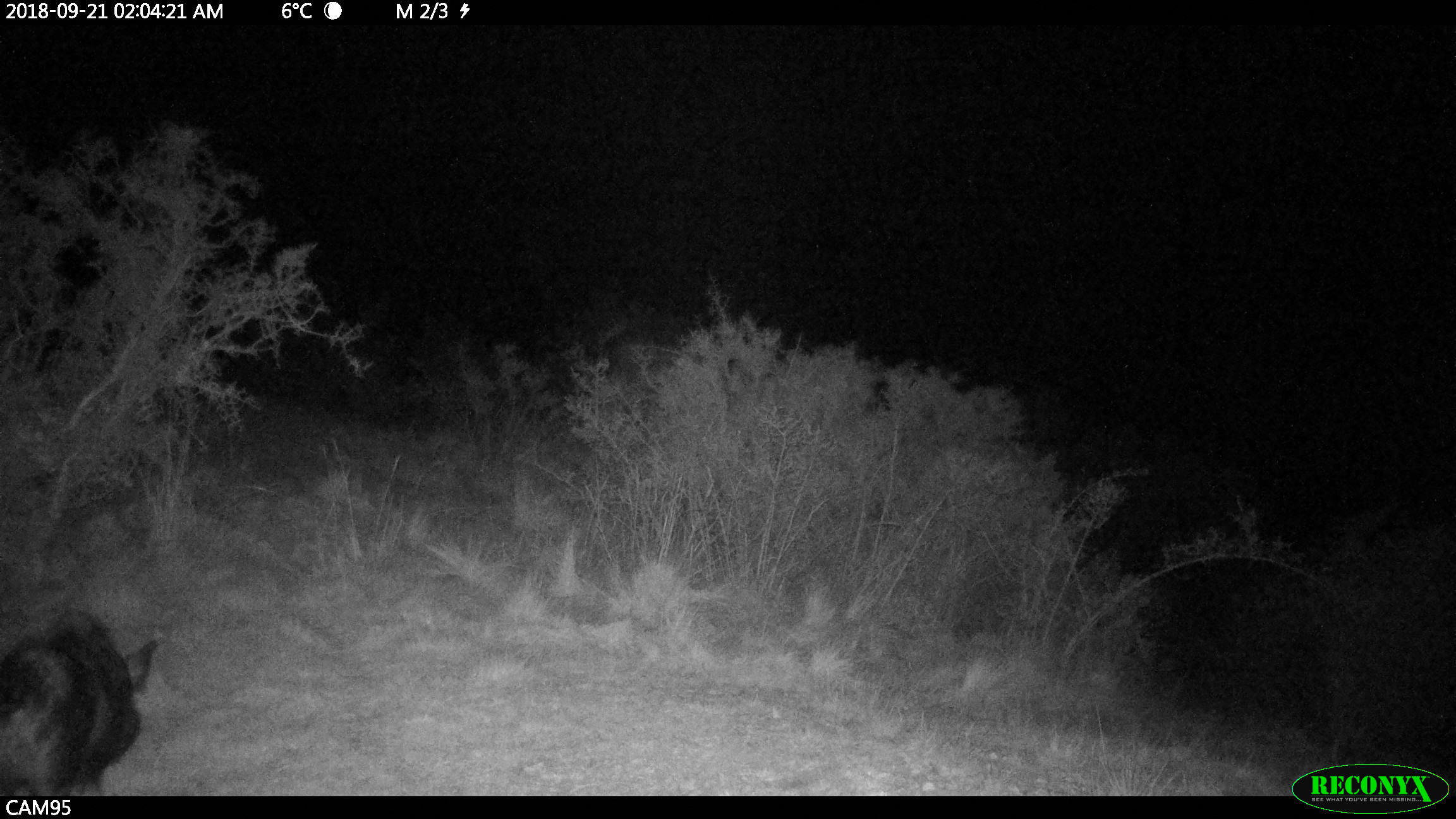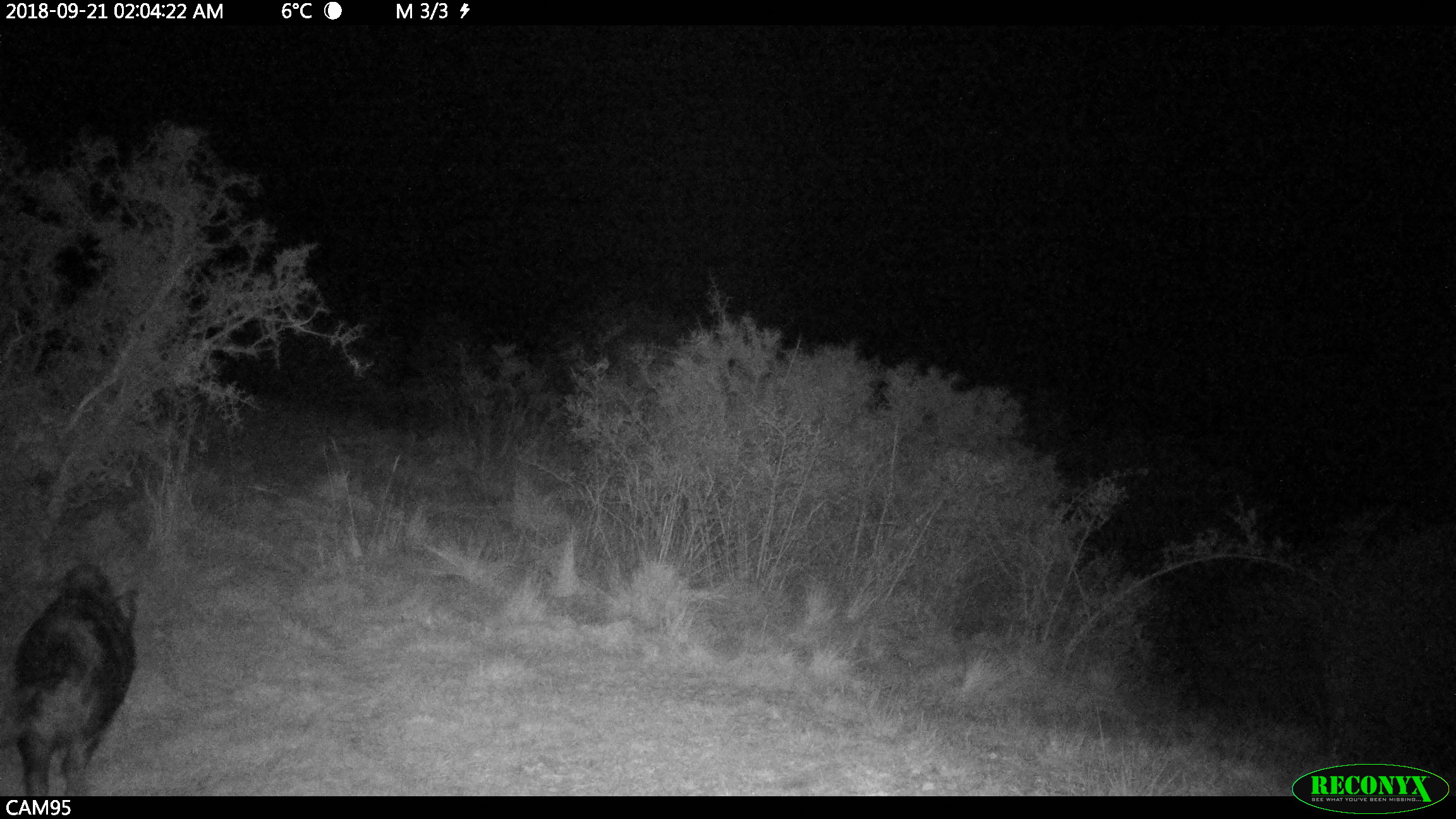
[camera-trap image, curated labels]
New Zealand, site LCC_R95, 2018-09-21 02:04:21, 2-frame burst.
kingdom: Animalia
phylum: Chordata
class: Mammalia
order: Artiodactyla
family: Suidae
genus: Sus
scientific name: Sus scrofa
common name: pig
Pig (Sus scrofa).